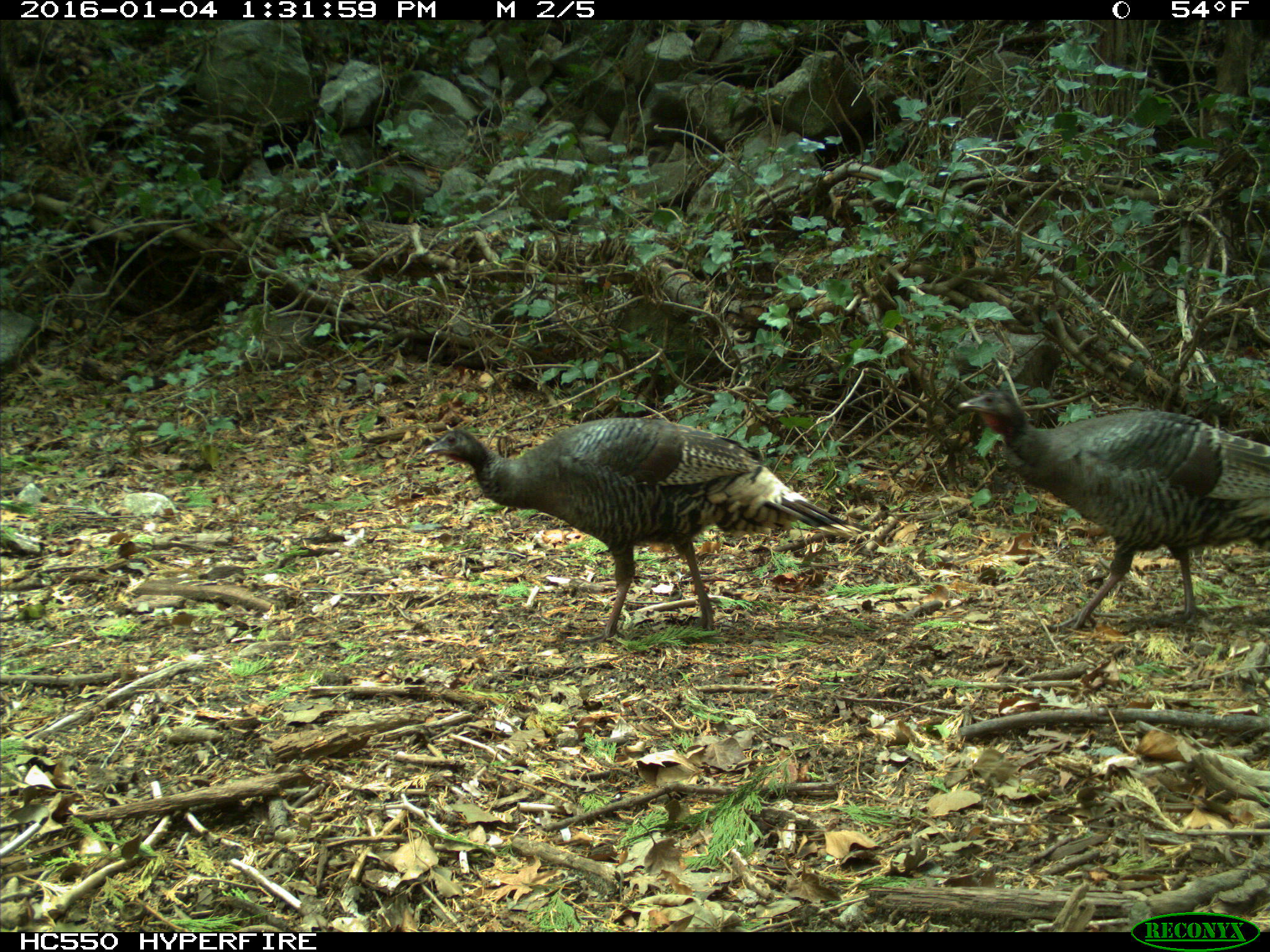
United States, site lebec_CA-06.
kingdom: Animalia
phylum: Chordata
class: Aves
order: Galliformes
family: Phasianidae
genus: Meleagris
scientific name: Meleagris gallopavo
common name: wild turkey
Meleagris gallopavo (wild turkey).